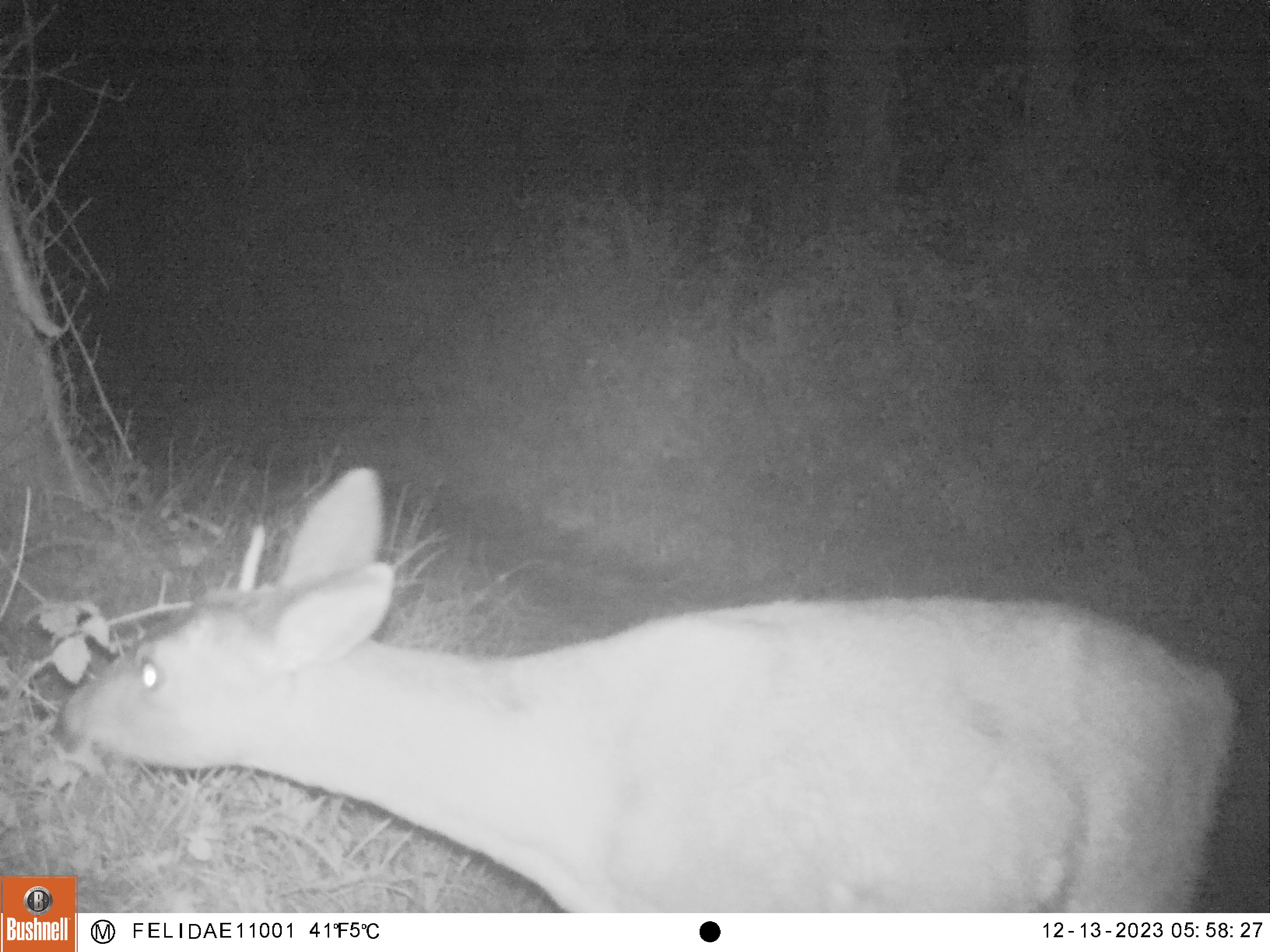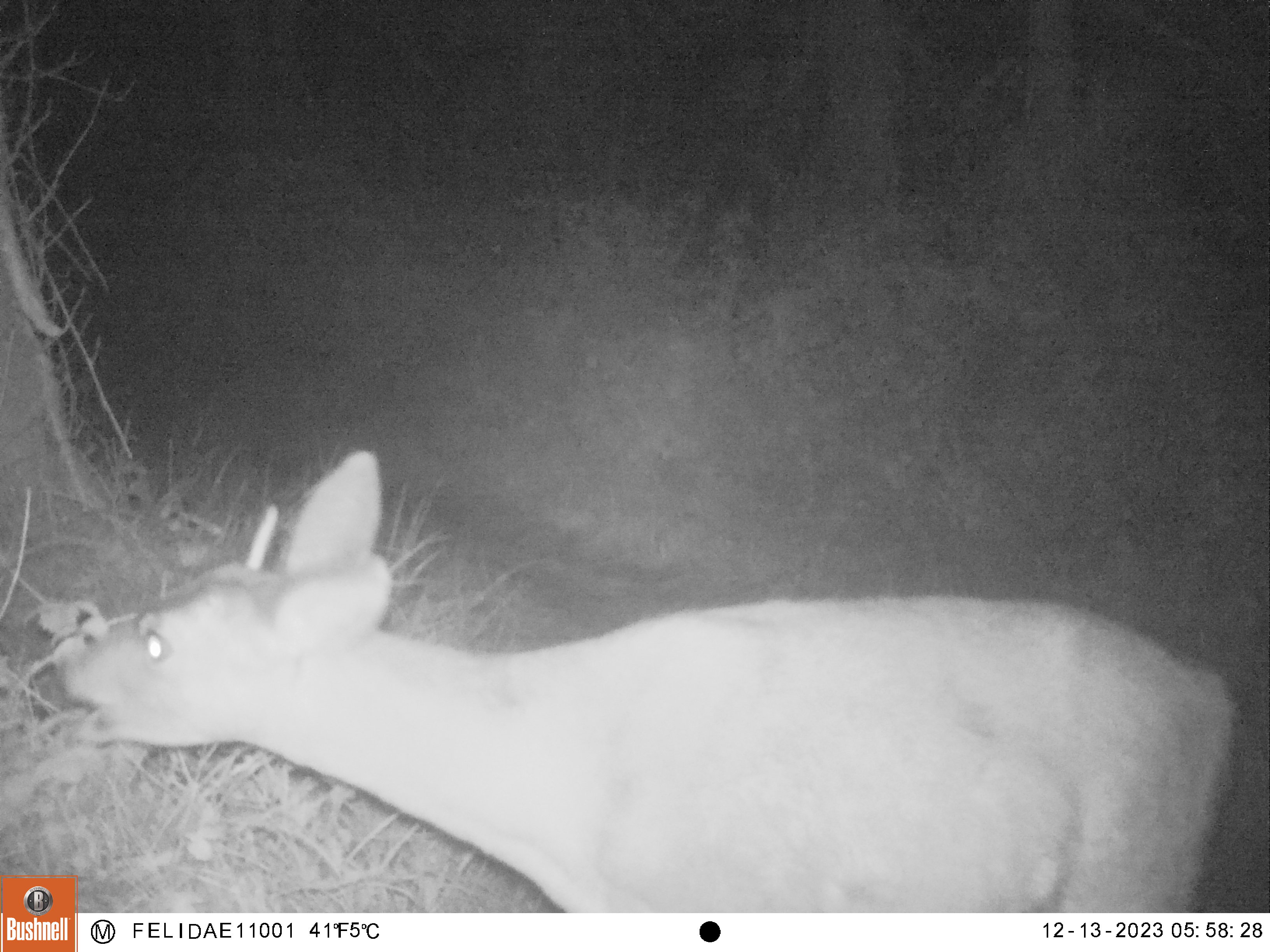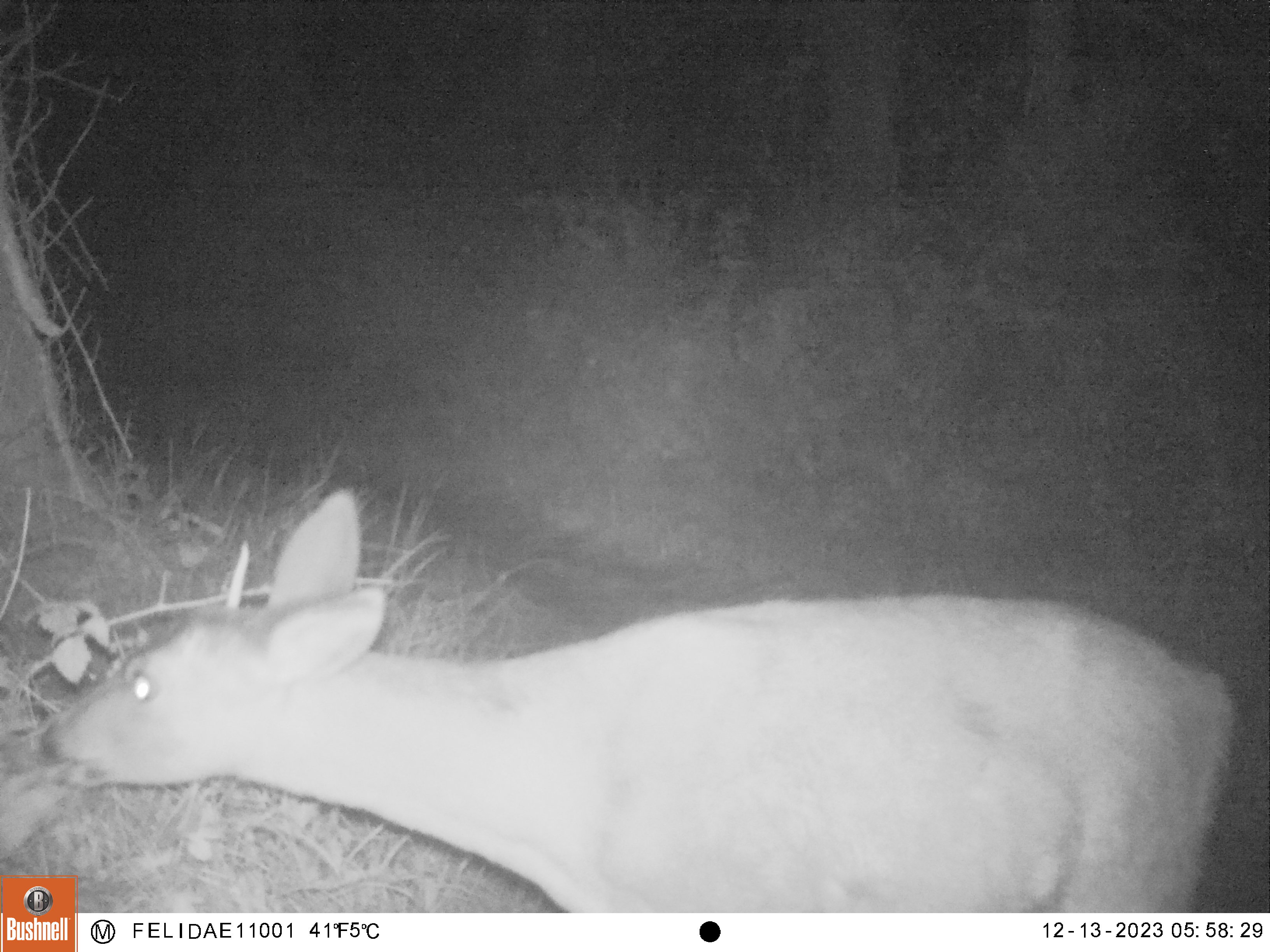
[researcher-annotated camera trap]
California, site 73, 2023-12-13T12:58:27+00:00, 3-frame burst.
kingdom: Animalia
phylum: Chordata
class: Mammalia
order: Artiodactyla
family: Cervidae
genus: Odocoileus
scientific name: Odocoileus hemionus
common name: mule deer